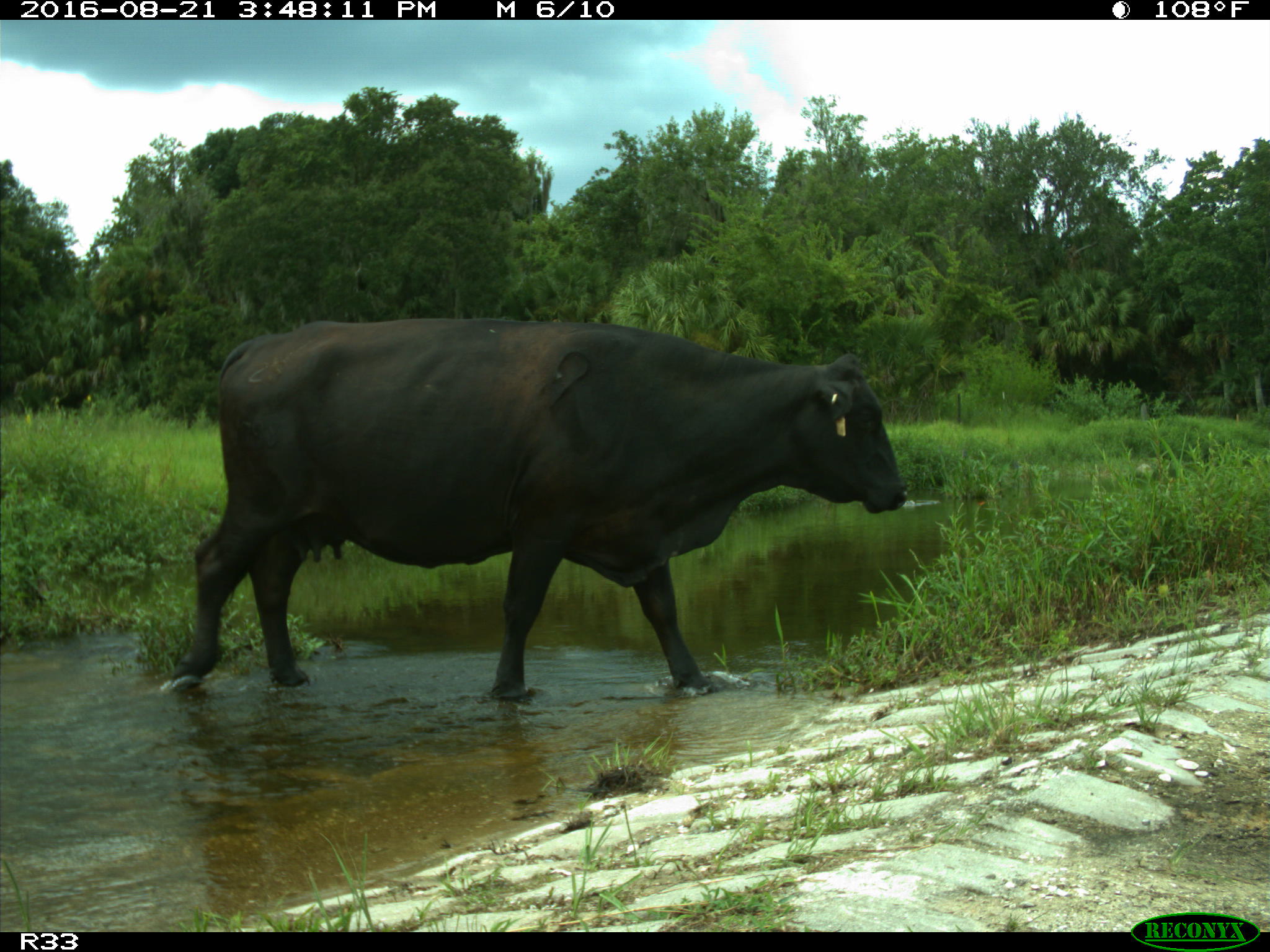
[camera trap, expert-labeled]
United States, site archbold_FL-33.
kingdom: Animalia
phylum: Chordata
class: Mammalia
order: Artiodactyla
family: Bovidae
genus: Bos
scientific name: Bos taurus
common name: domestic cow